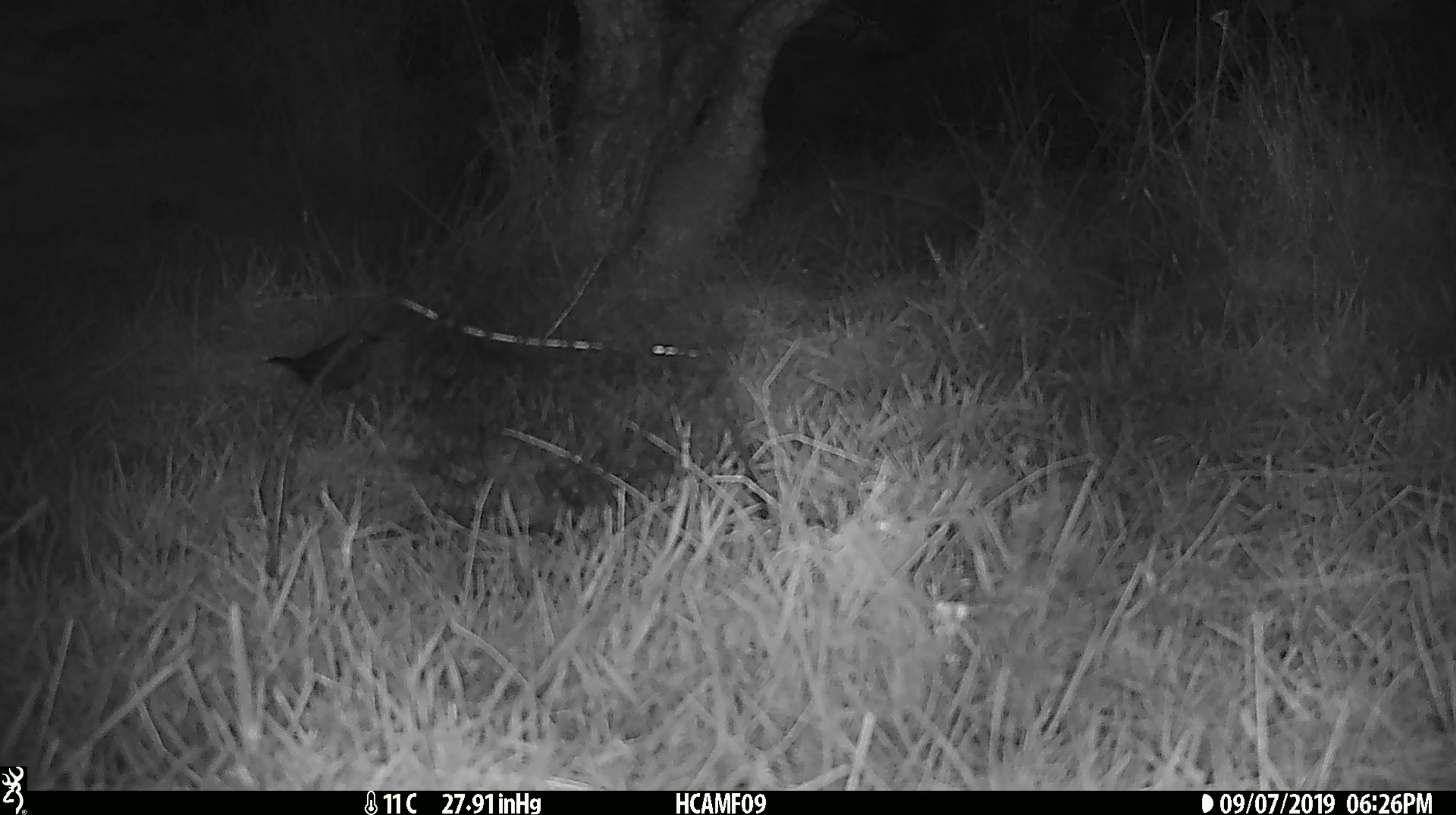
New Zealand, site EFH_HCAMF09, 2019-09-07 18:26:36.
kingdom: Animalia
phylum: Chordata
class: Aves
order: Passeriformes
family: Meliphagidae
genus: Anthornis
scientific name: Anthornis melanura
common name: new zealand bellbird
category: bellbird